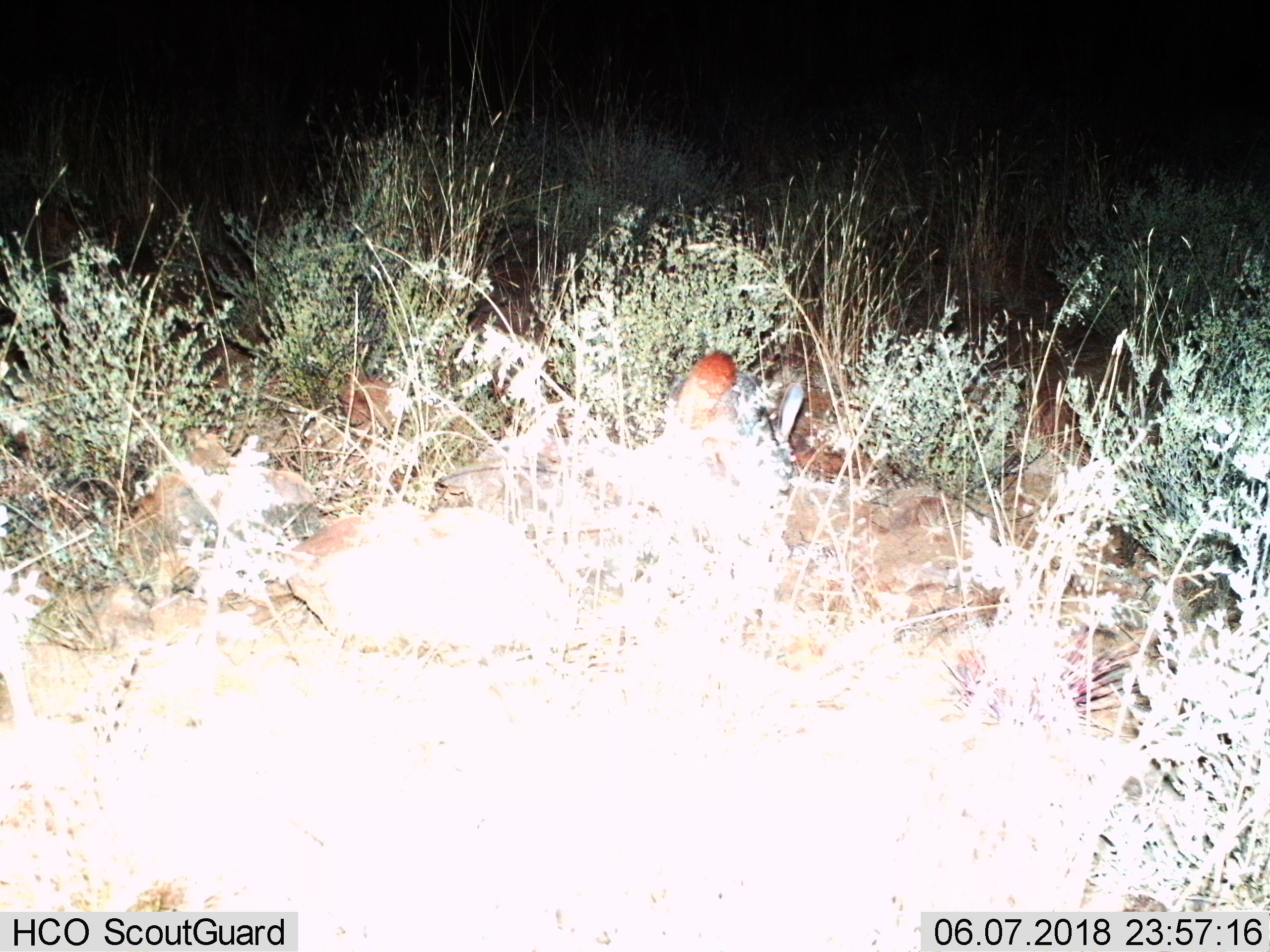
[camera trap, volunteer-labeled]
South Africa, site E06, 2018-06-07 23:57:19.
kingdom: Animalia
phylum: Chordata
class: Mammalia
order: Lagomorpha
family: Leporidae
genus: Lepus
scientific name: Lepus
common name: hare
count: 1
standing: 50%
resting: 0%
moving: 0%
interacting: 0%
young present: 0%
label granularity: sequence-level